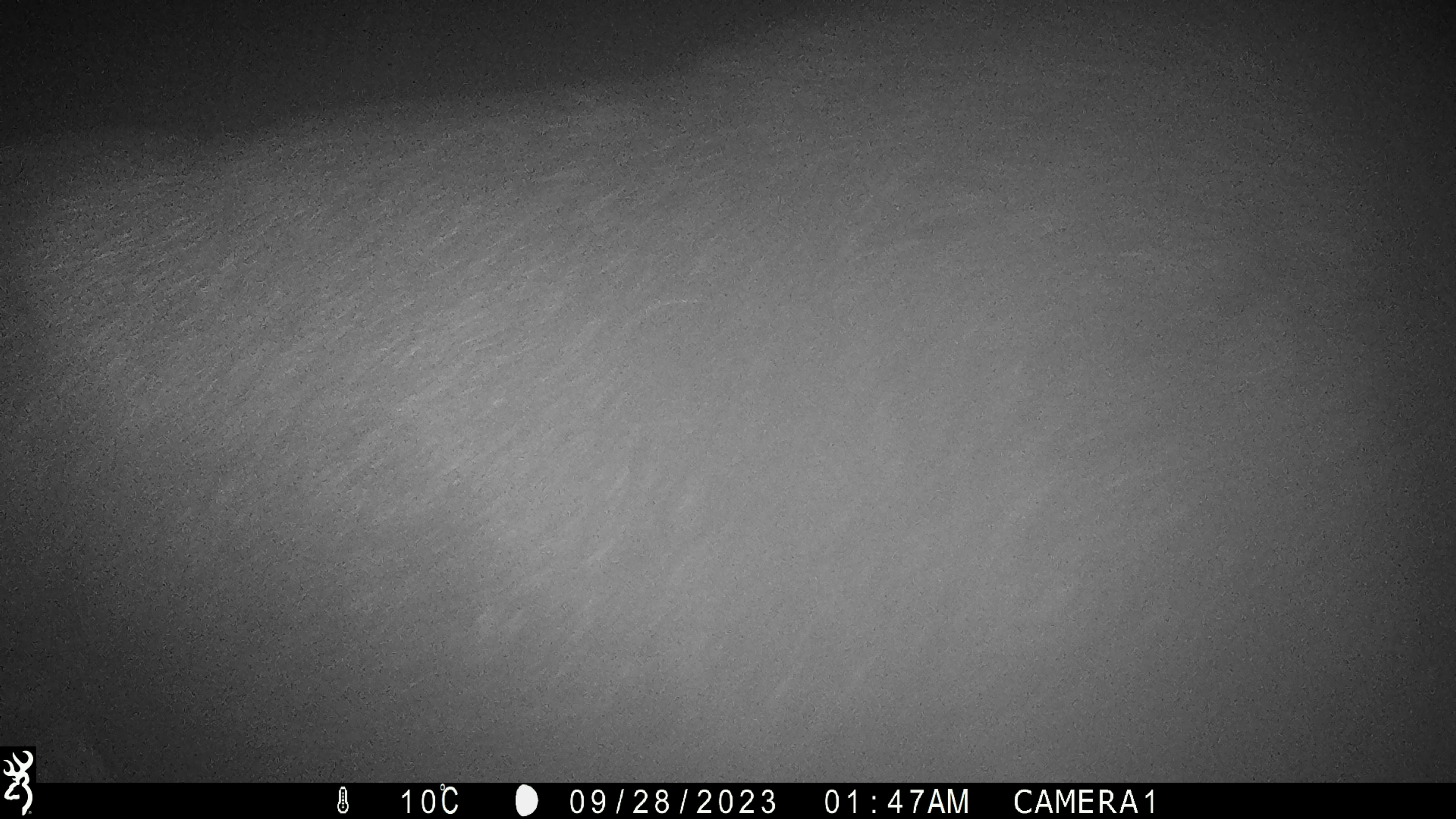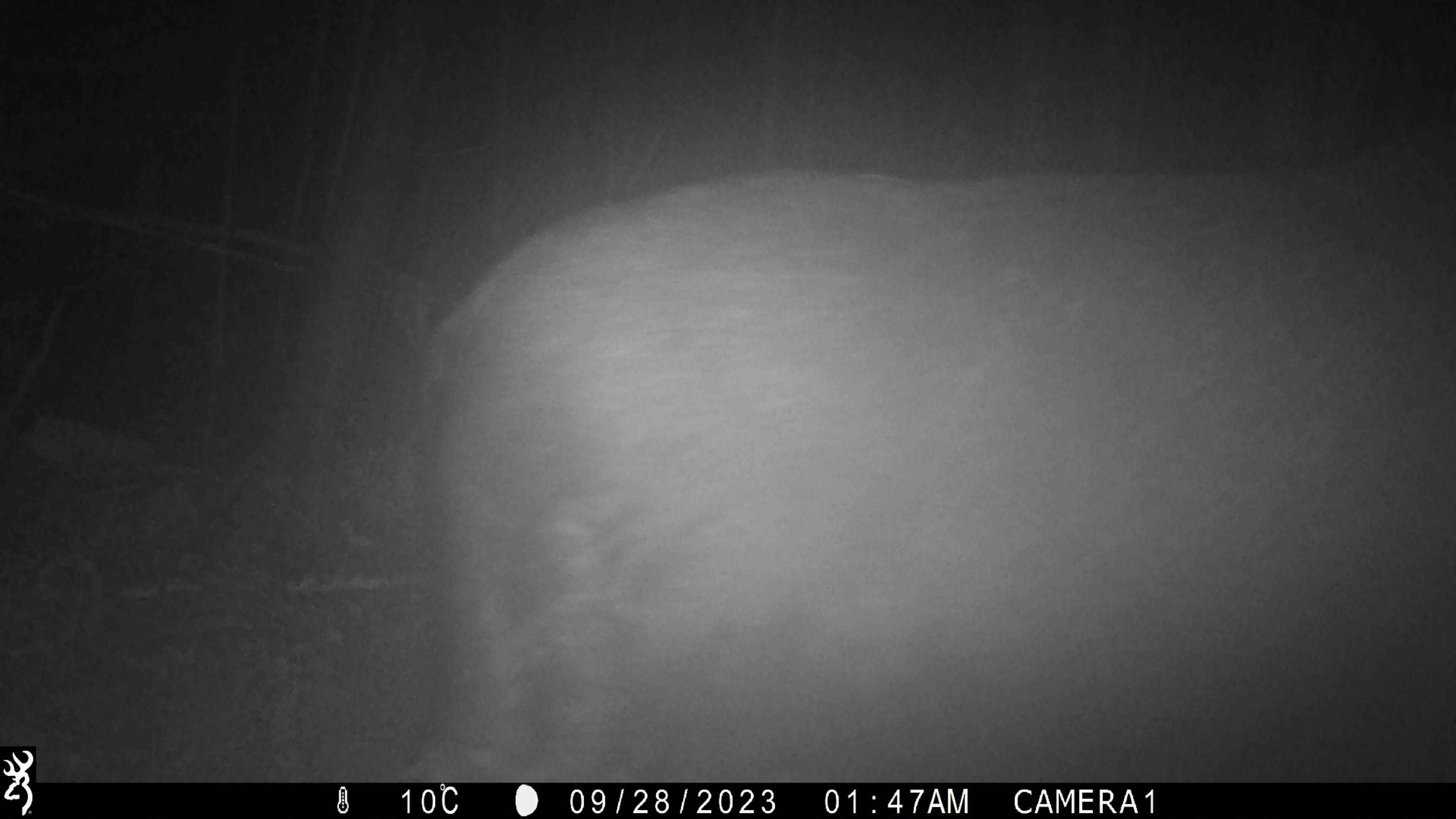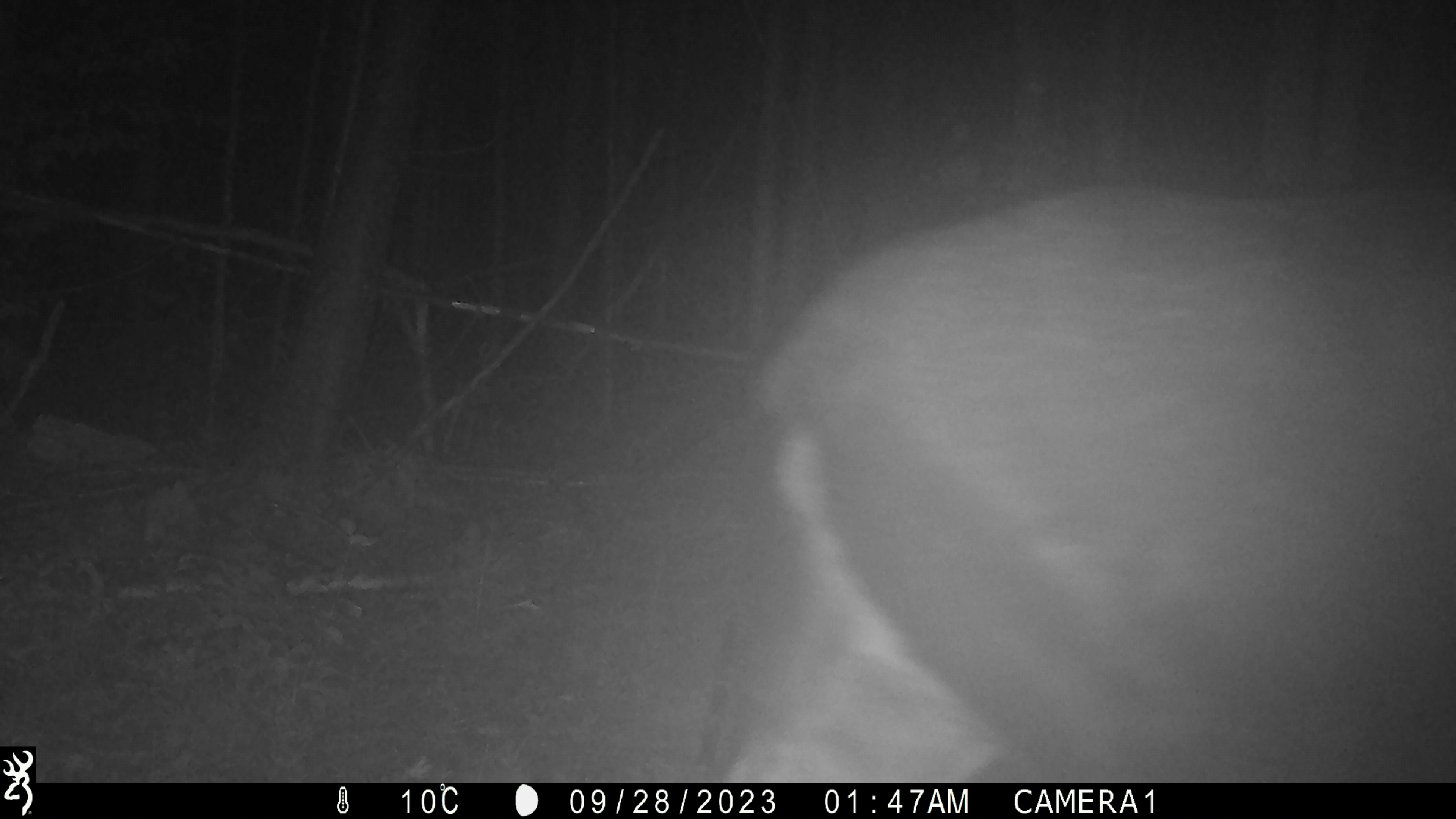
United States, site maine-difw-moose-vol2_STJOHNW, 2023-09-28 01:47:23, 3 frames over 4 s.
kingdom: Animalia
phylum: Chordata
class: Mammalia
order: Artiodactyla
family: Cervidae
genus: Alces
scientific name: Alces alces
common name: moose